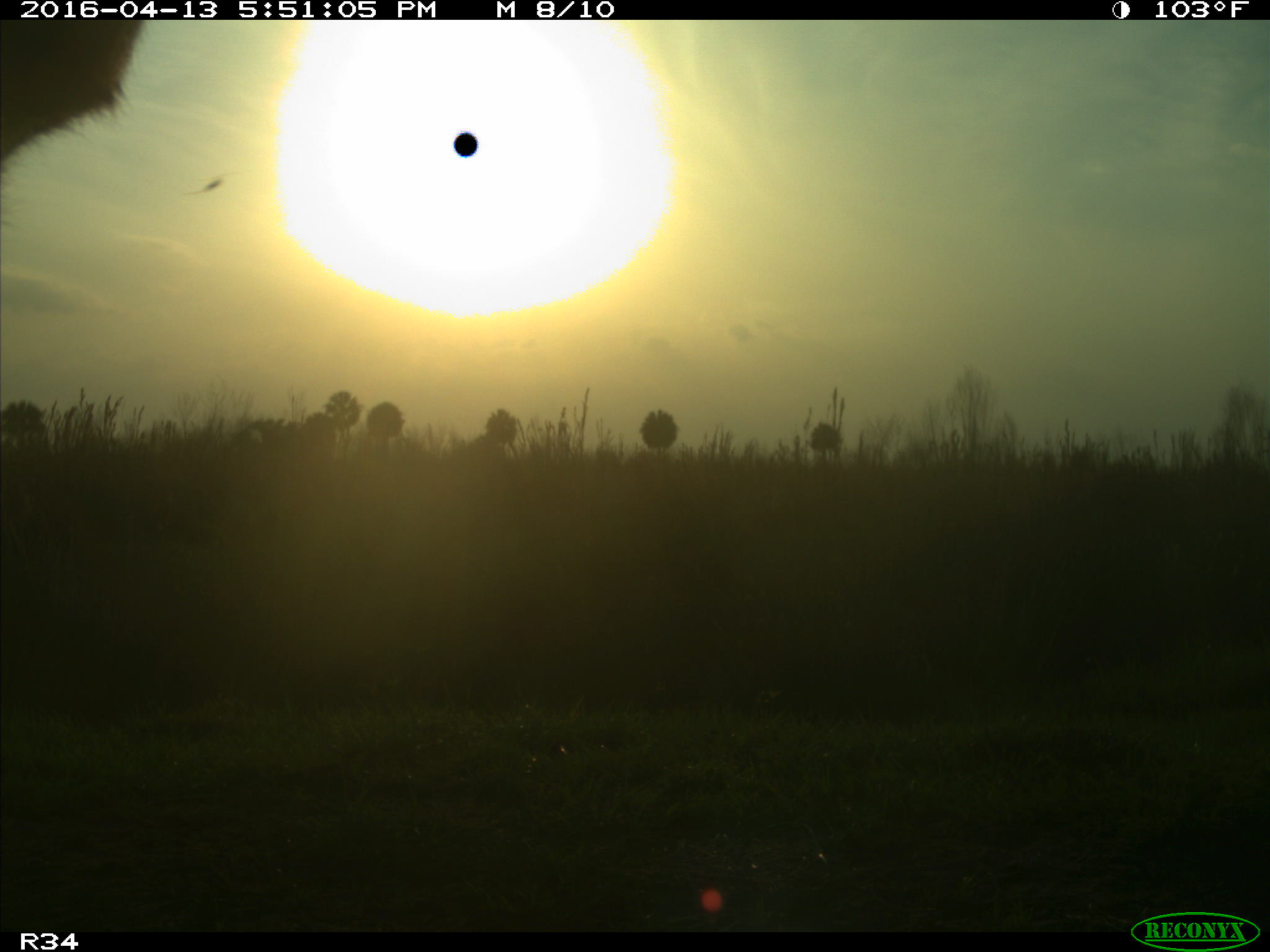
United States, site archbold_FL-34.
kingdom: Animalia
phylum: Chordata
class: Mammalia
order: Artiodactyla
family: Bovidae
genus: Bos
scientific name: Bos taurus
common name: domestic cow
Bos taurus (domestic cow).